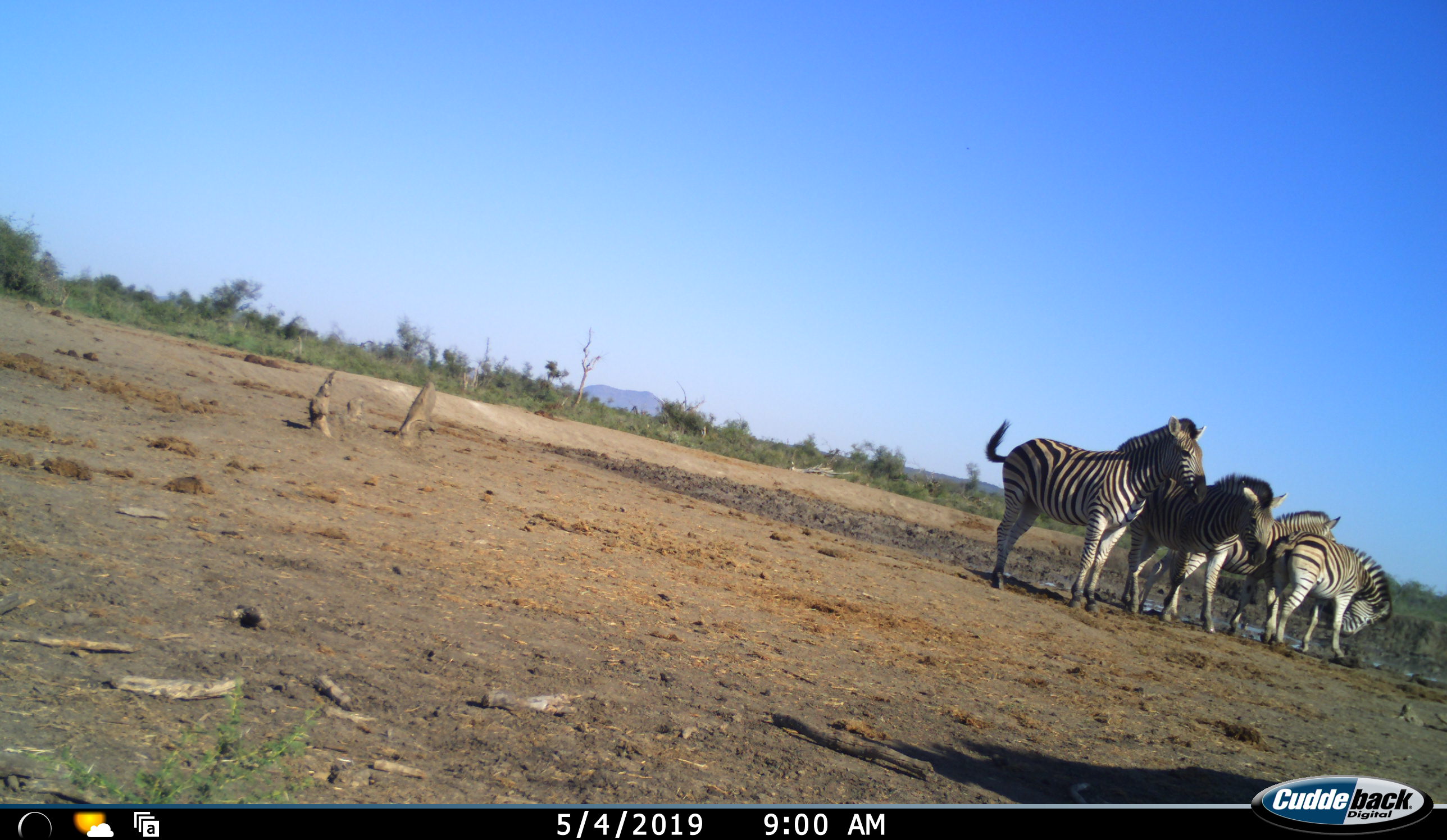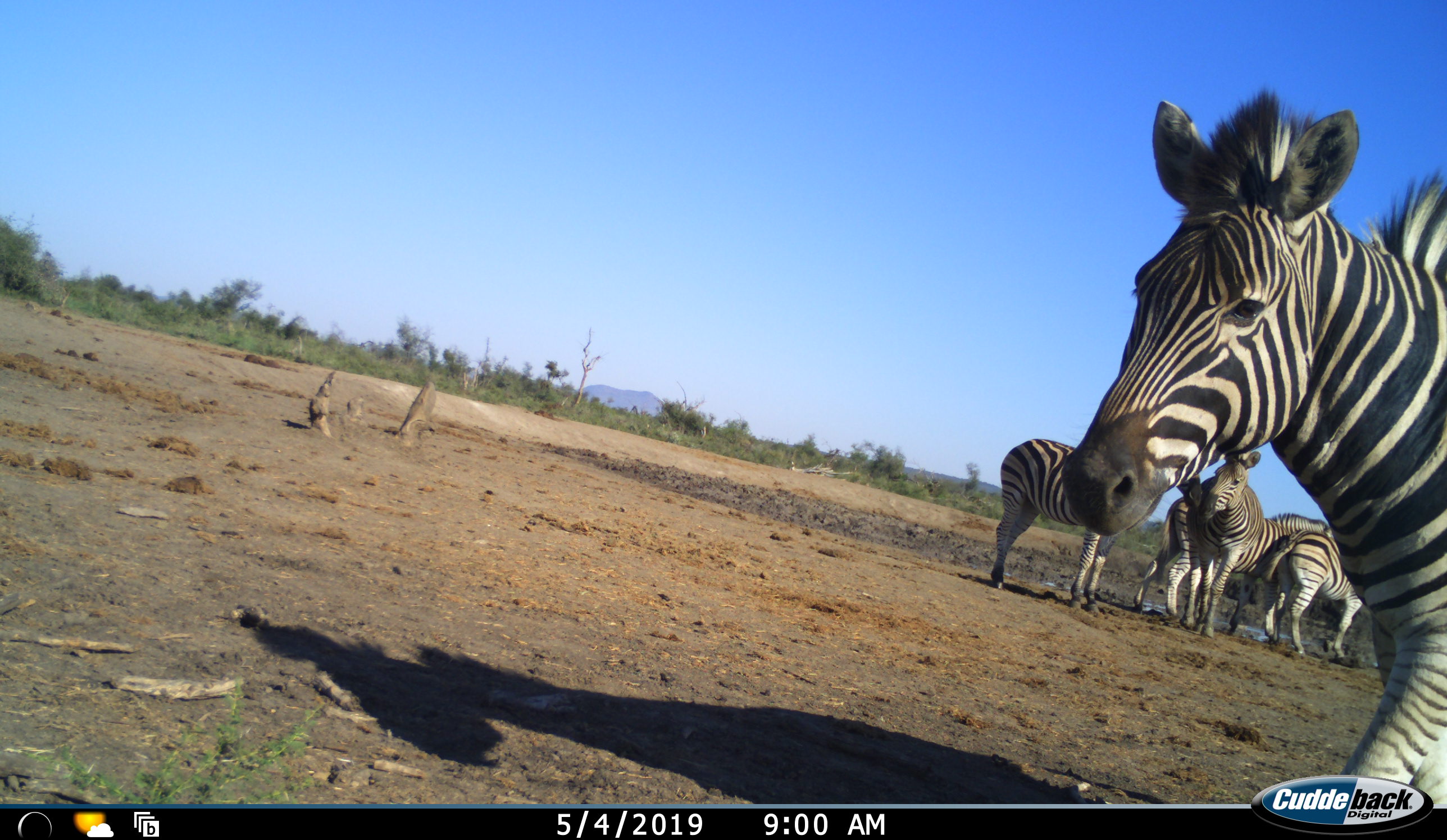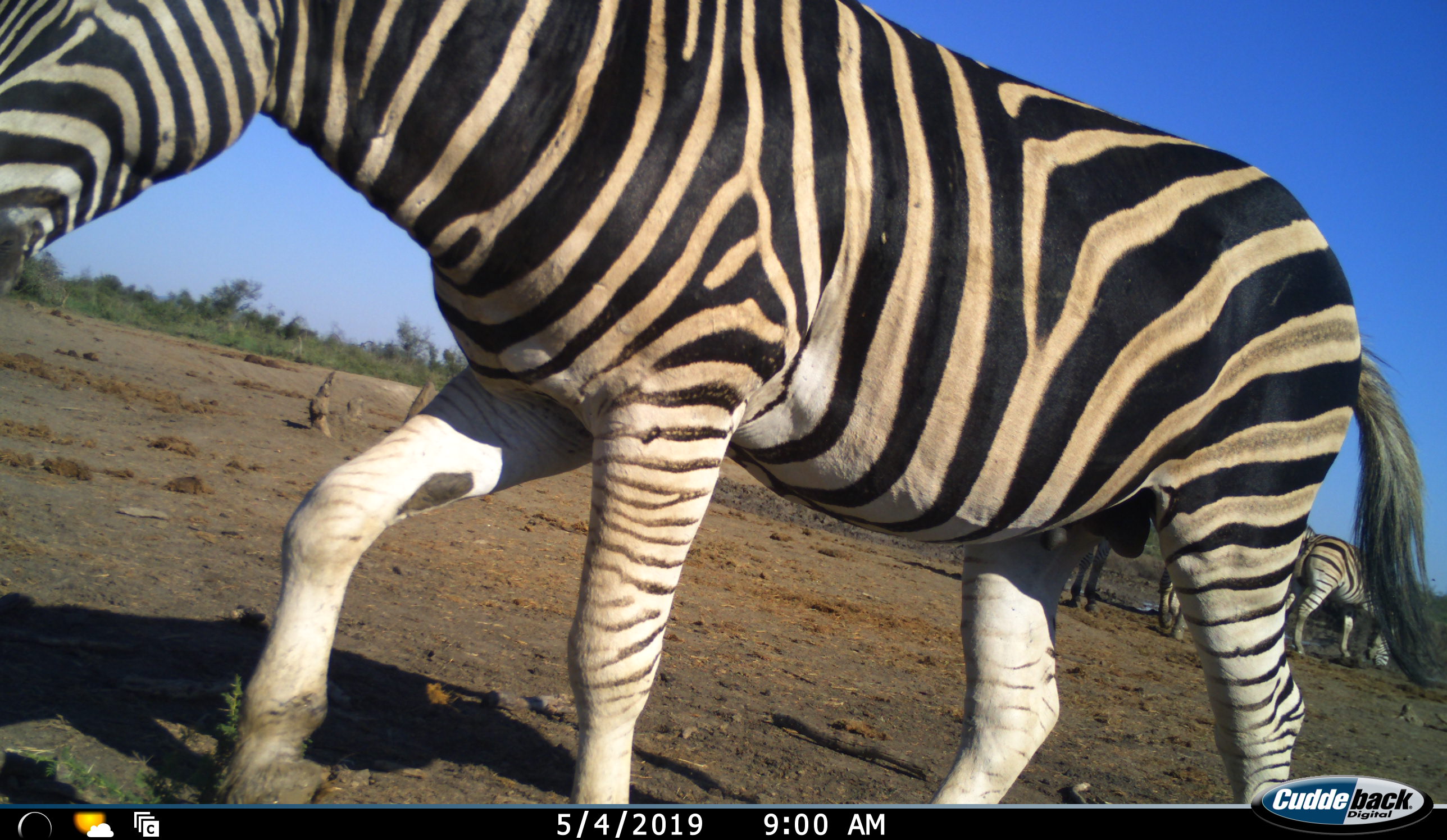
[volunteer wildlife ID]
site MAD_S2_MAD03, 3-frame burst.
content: unidentified animal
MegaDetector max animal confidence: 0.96